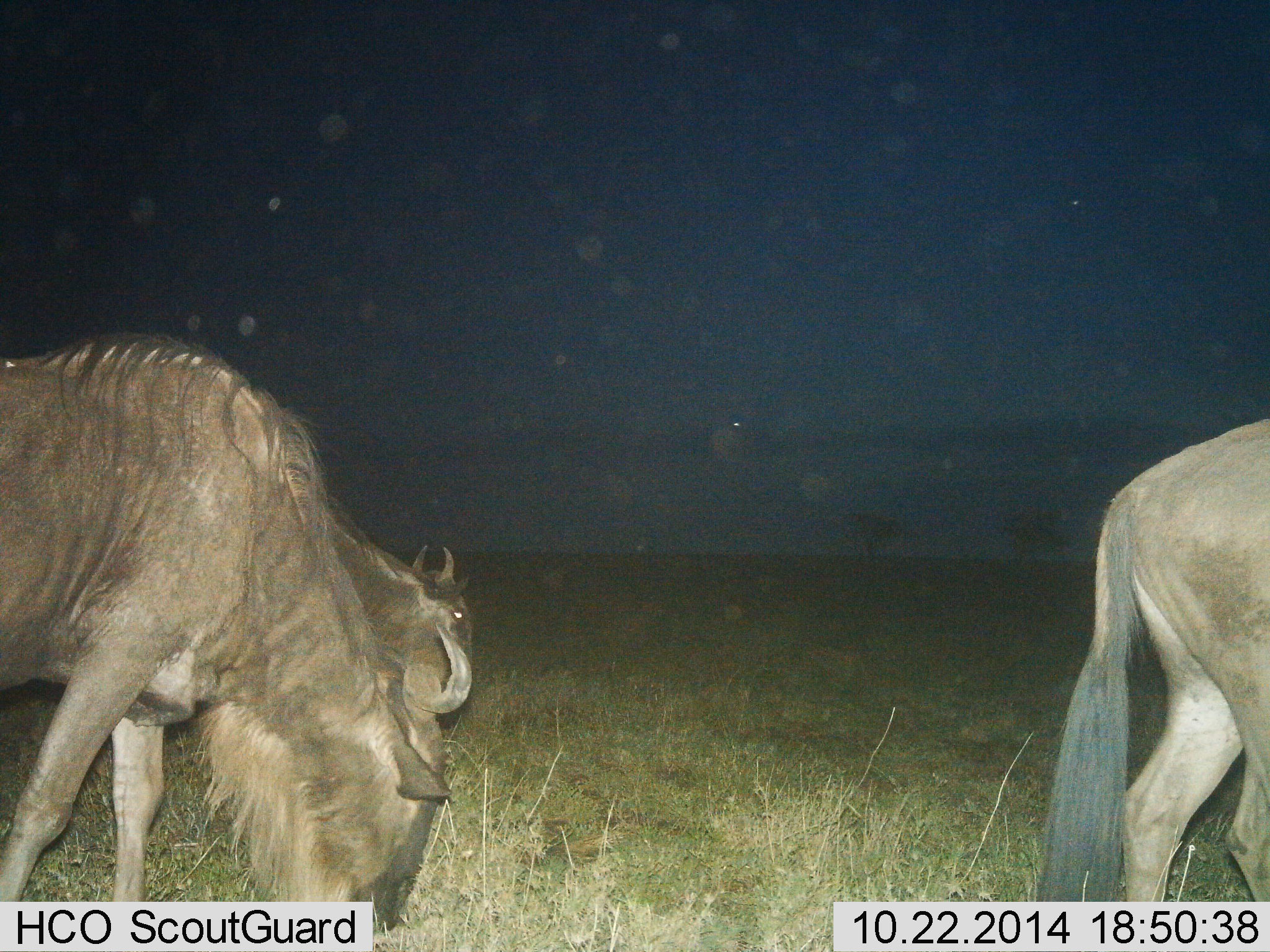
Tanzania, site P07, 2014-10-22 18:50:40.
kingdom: Animalia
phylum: Chordata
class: Mammalia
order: Artiodactyla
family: Bovidae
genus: Connochaetes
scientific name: Connochaetes taurinus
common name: blue wildebeest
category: wildebeest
Wildebeest (blue wildebeest) (Connochaetes taurinus), count 3. Behavior (volunteer vote fractions): standing 10%, resting 0%, moving 60%, interacting 0%. Young present (vote fraction): 0%. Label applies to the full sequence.